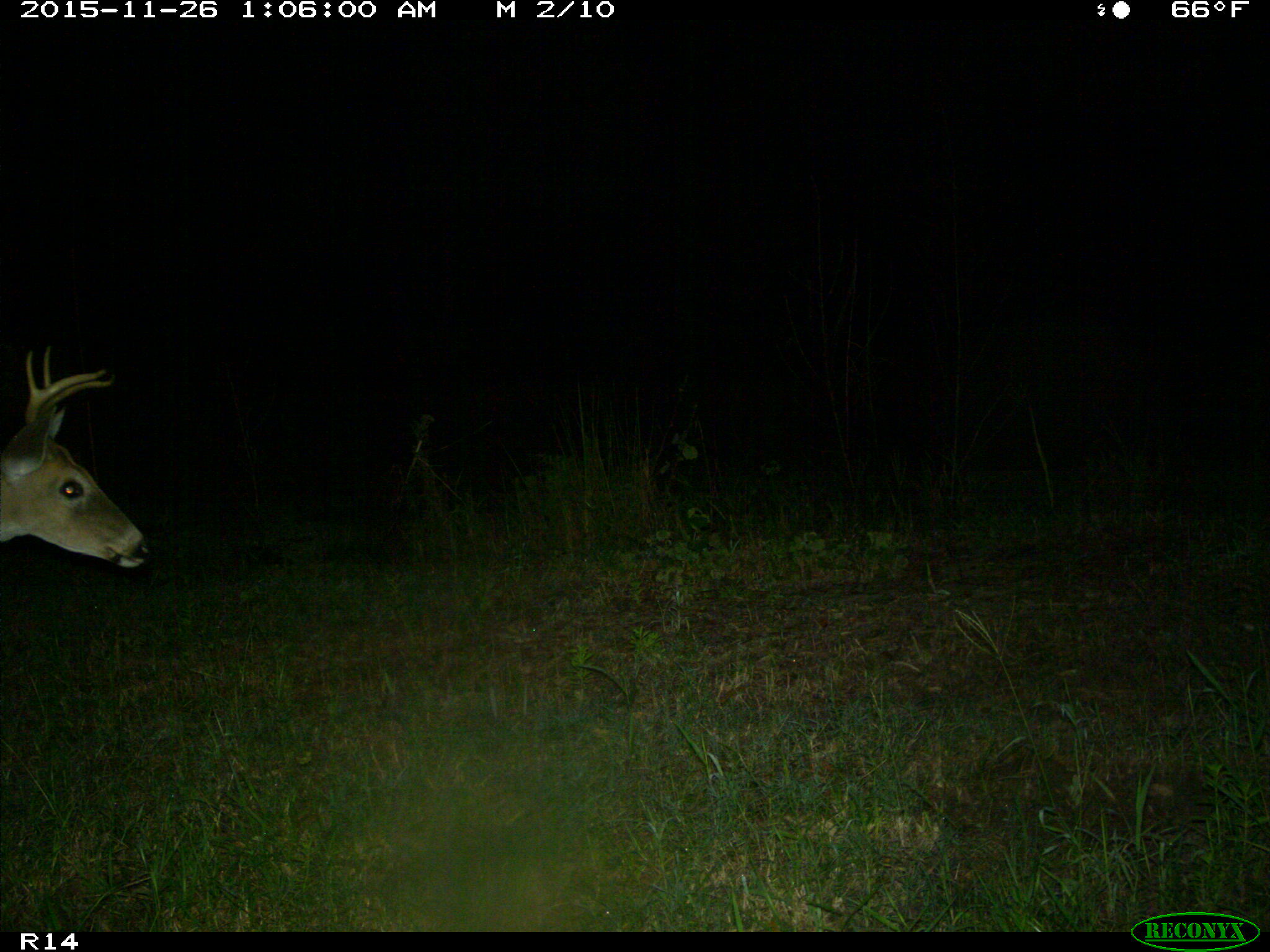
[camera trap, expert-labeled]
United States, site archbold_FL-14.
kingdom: Animalia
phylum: Chordata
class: Mammalia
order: Artiodactyla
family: Cervidae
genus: Odocoileus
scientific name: Odocoileus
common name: deer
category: unidentified deer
Unidentified deer (deer) (Odocoileus).